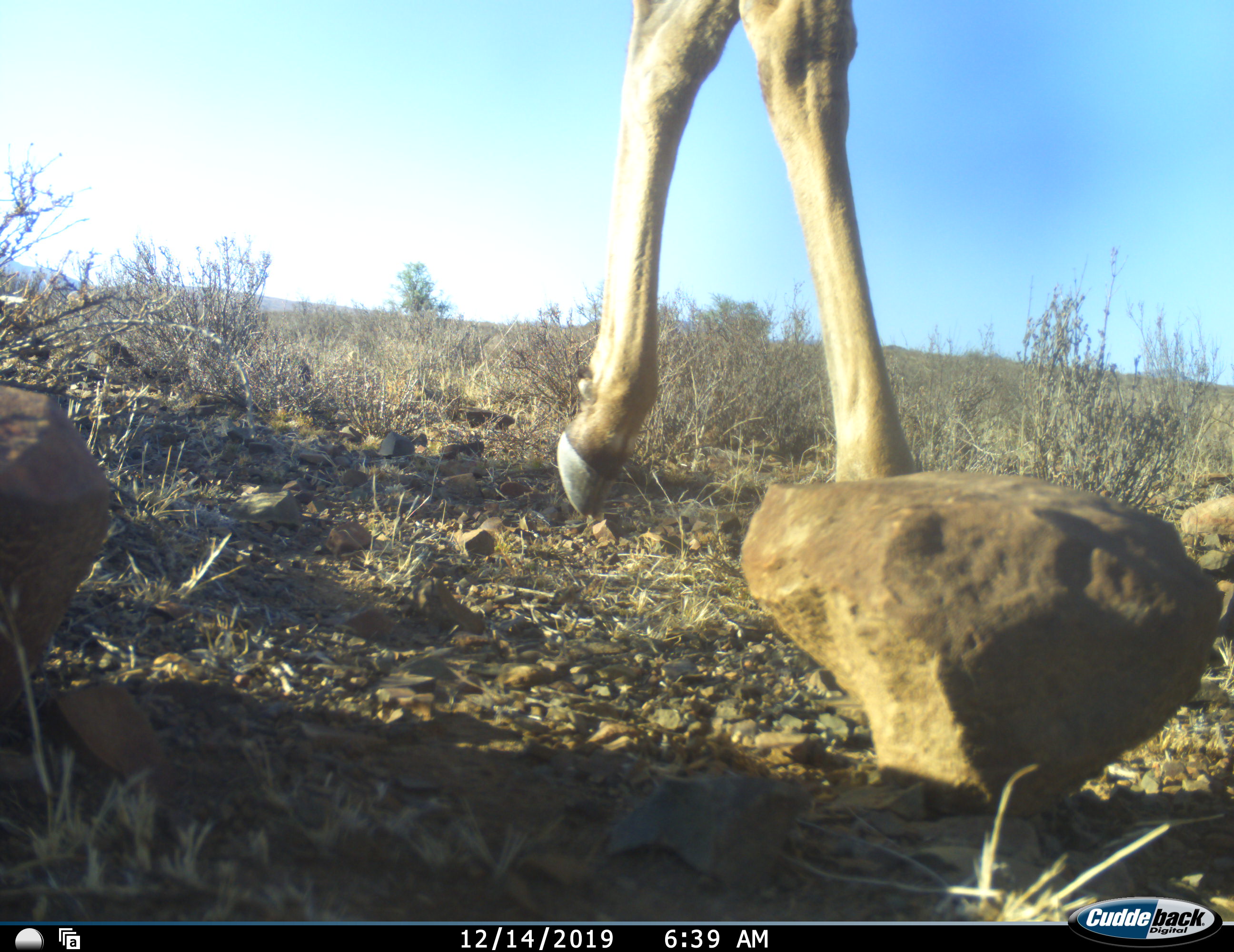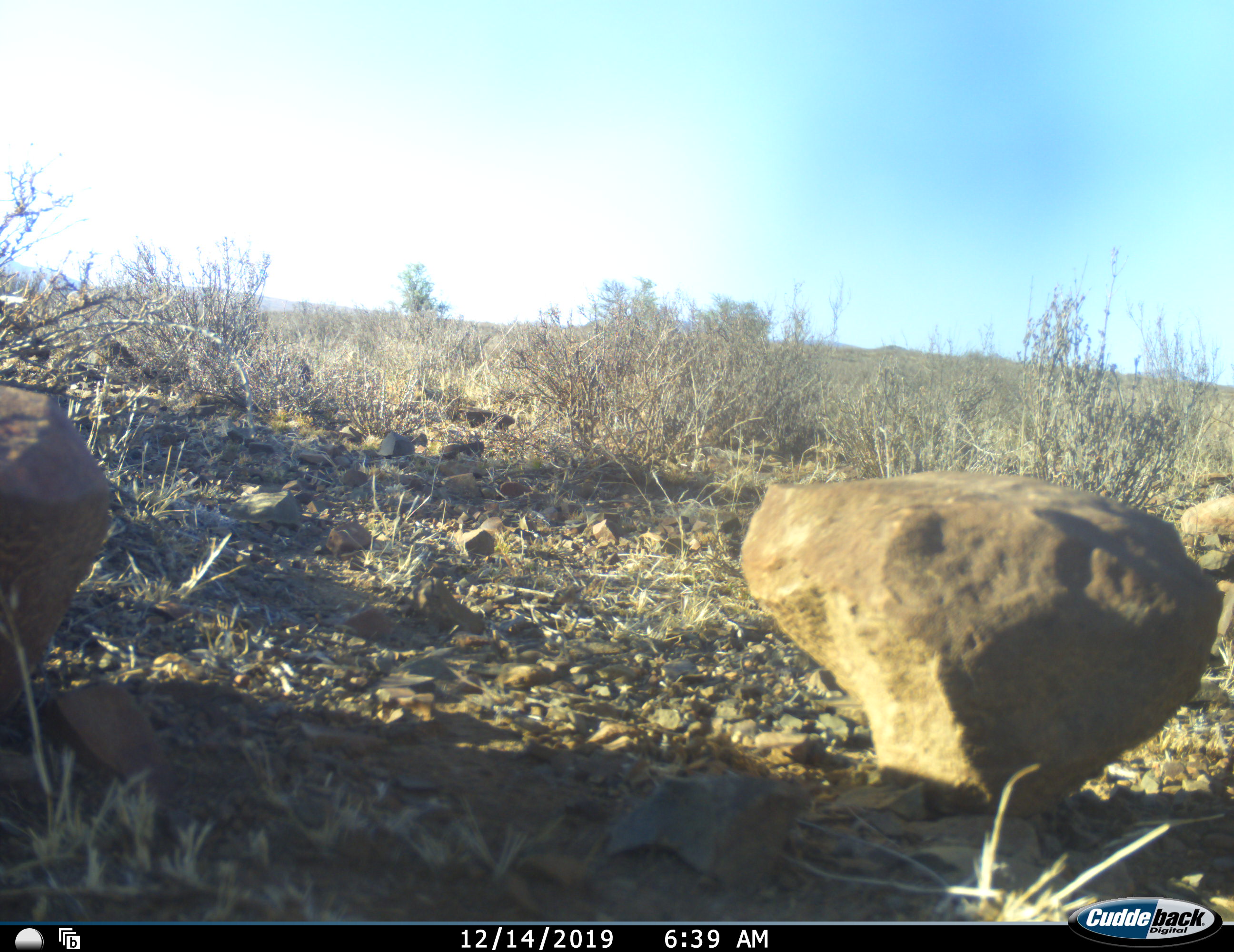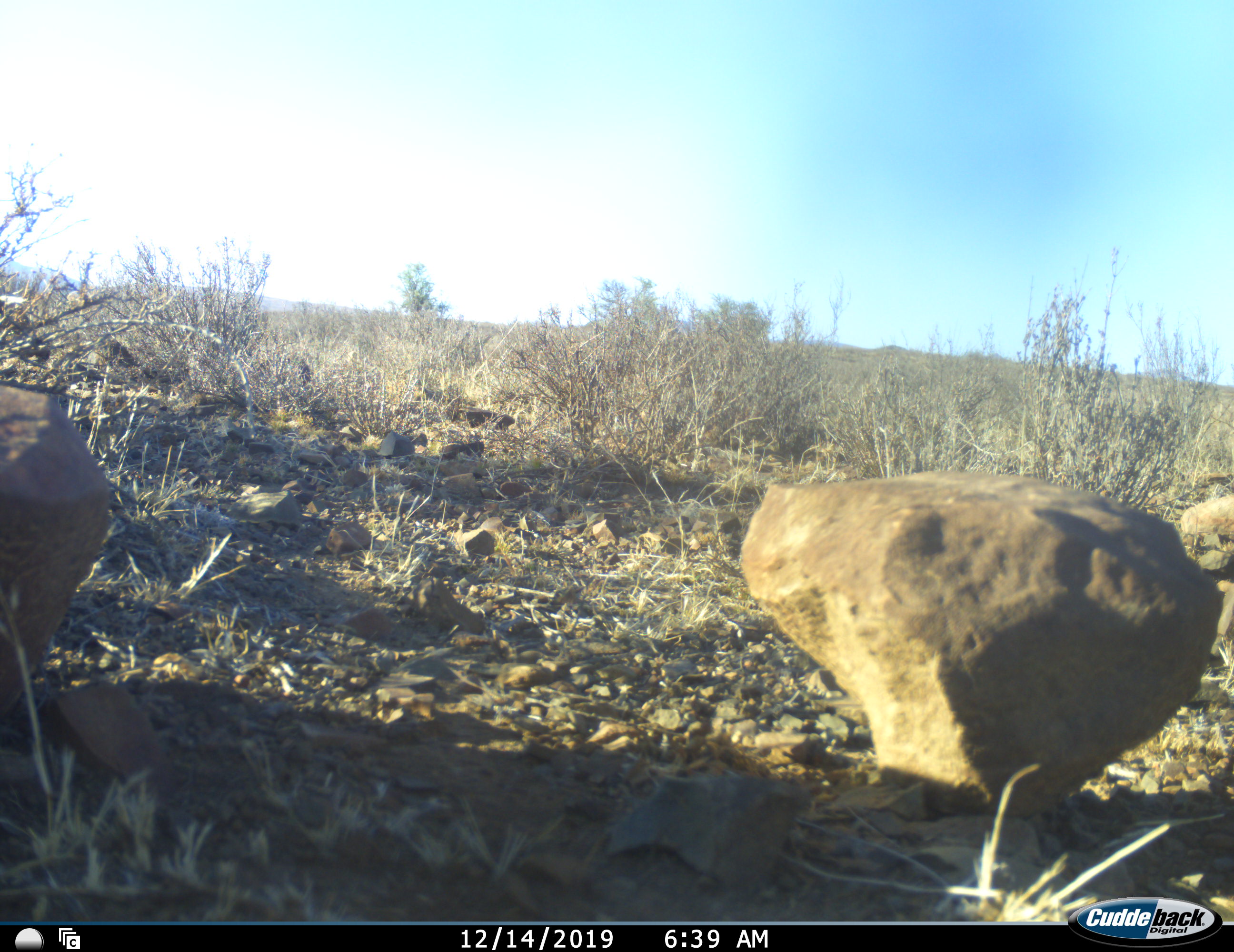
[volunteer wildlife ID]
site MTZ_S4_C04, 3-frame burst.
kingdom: Animalia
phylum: Chordata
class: Mammalia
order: Artiodactyla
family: Bovidae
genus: Tragelaphus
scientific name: Tragelaphus oryx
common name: eland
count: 1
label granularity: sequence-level